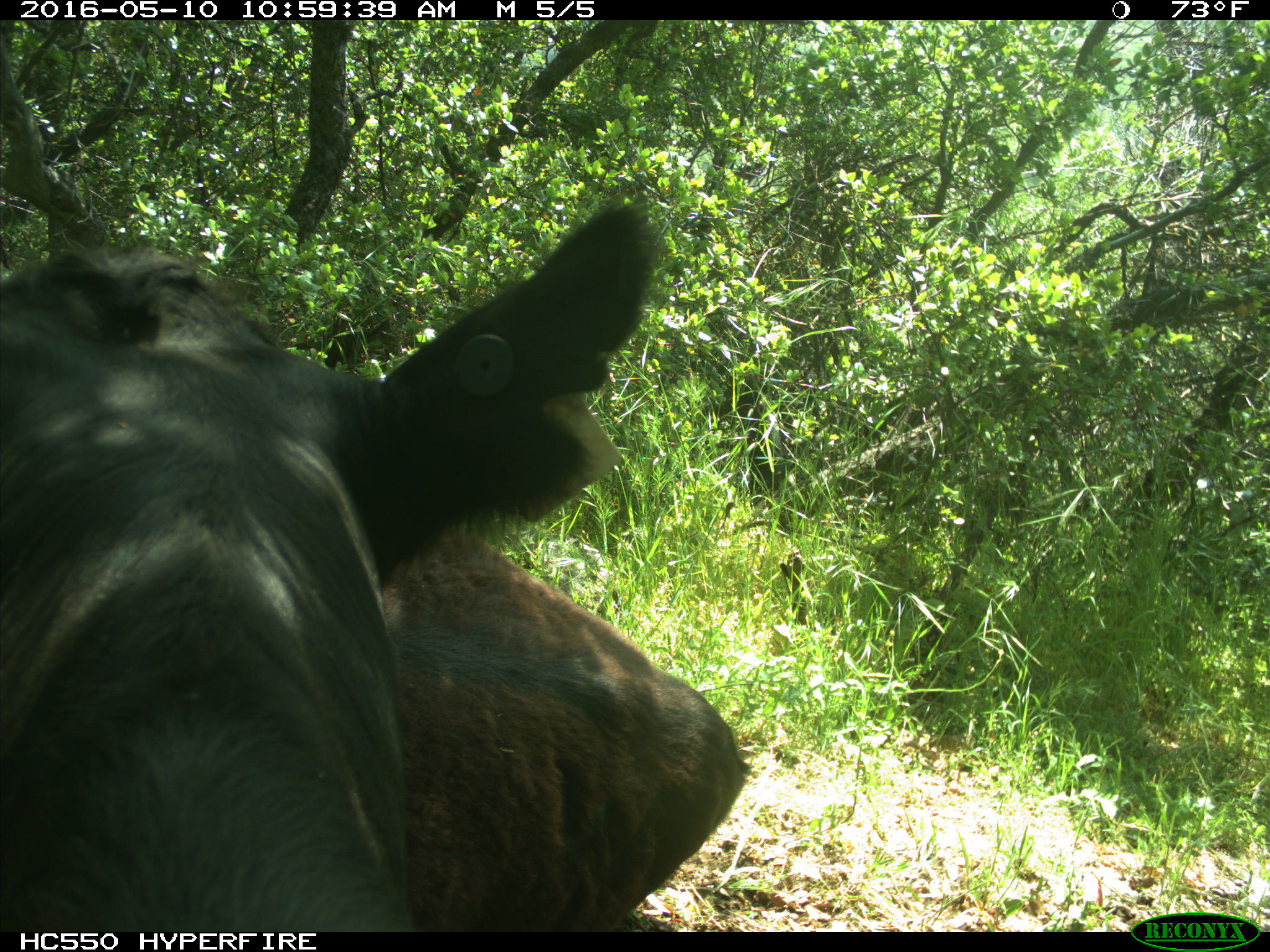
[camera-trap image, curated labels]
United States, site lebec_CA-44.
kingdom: Animalia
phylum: Chordata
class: Mammalia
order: Artiodactyla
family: Bovidae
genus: Bos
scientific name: Bos taurus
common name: domestic cow